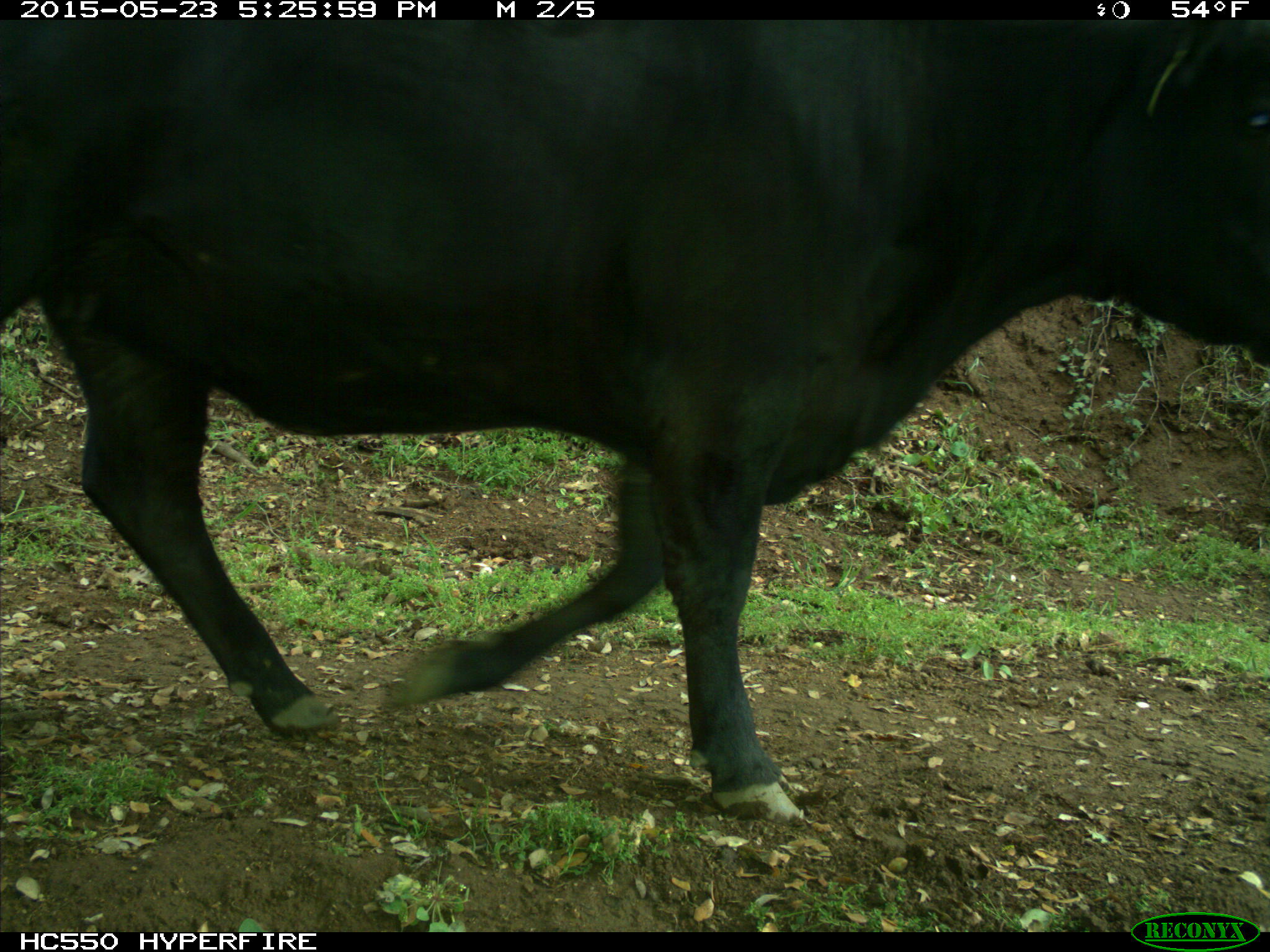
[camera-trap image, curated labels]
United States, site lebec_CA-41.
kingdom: Animalia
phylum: Chordata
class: Mammalia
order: Artiodactyla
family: Bovidae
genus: Bos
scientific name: Bos taurus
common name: domestic cow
Bos taurus (domestic cow).